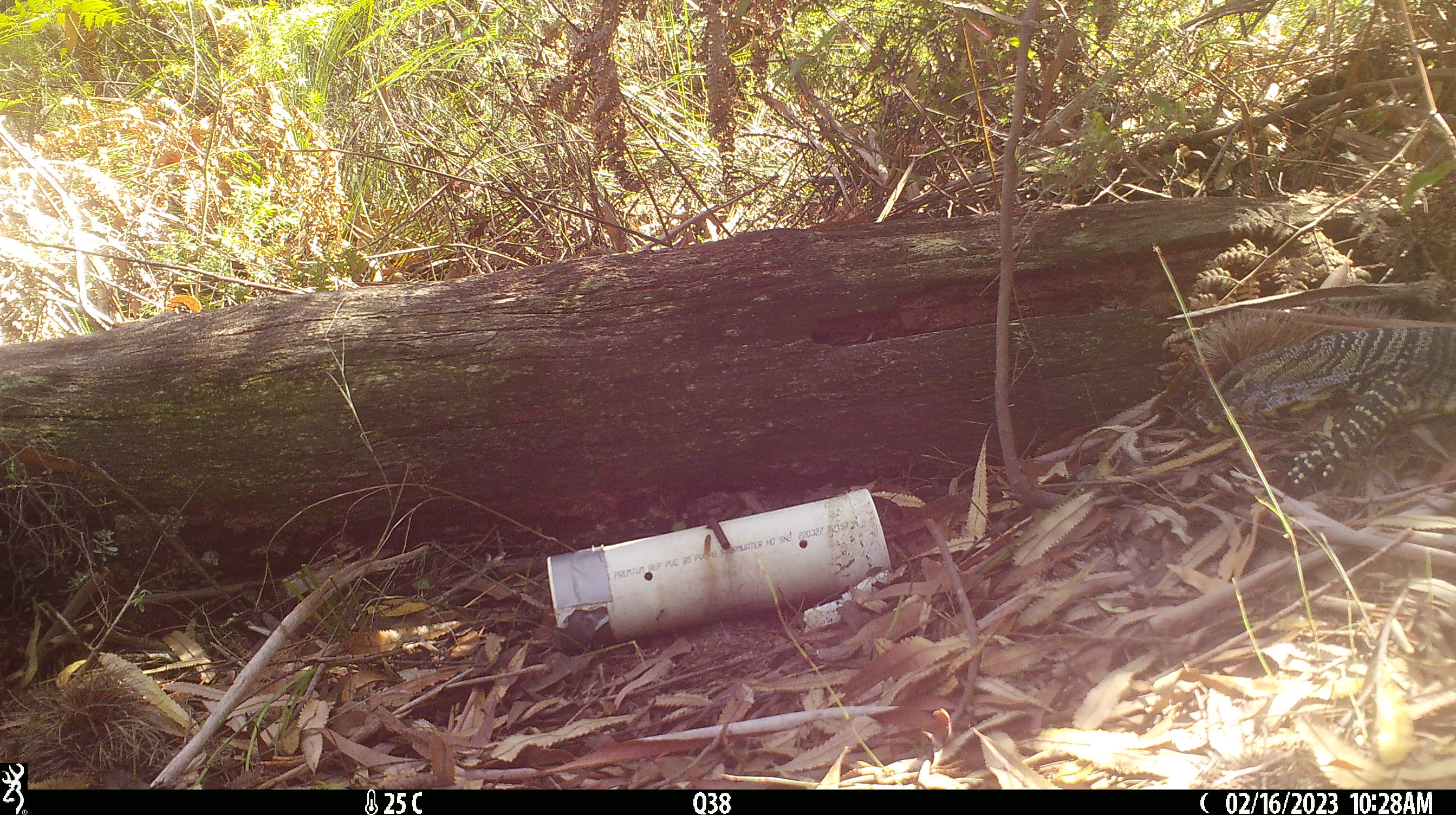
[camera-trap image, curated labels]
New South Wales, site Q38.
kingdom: Animalia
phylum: Chordata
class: Reptilia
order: Squamata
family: Varanidae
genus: Varanus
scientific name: Varanus varius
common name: lace monitor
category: goanna